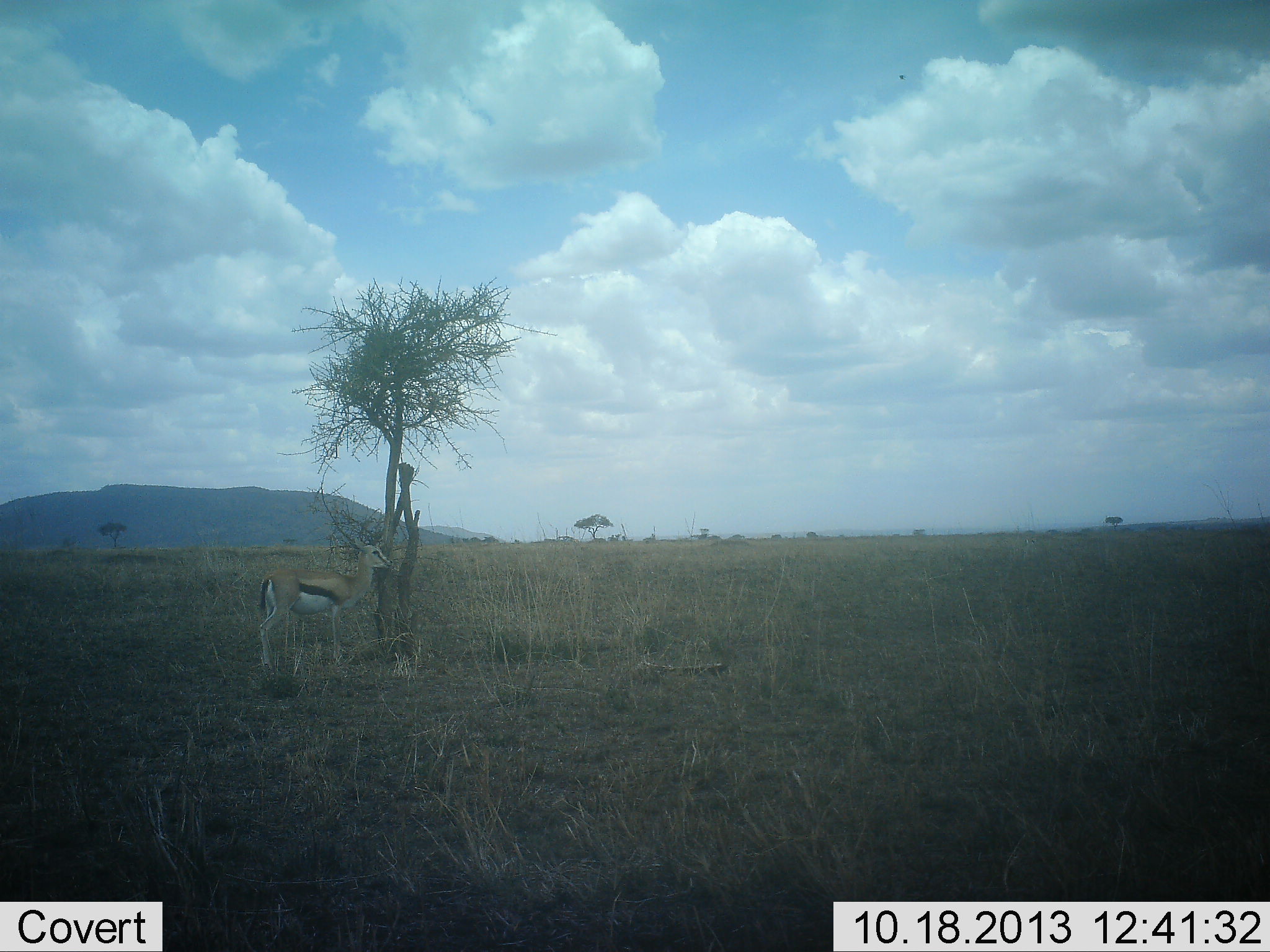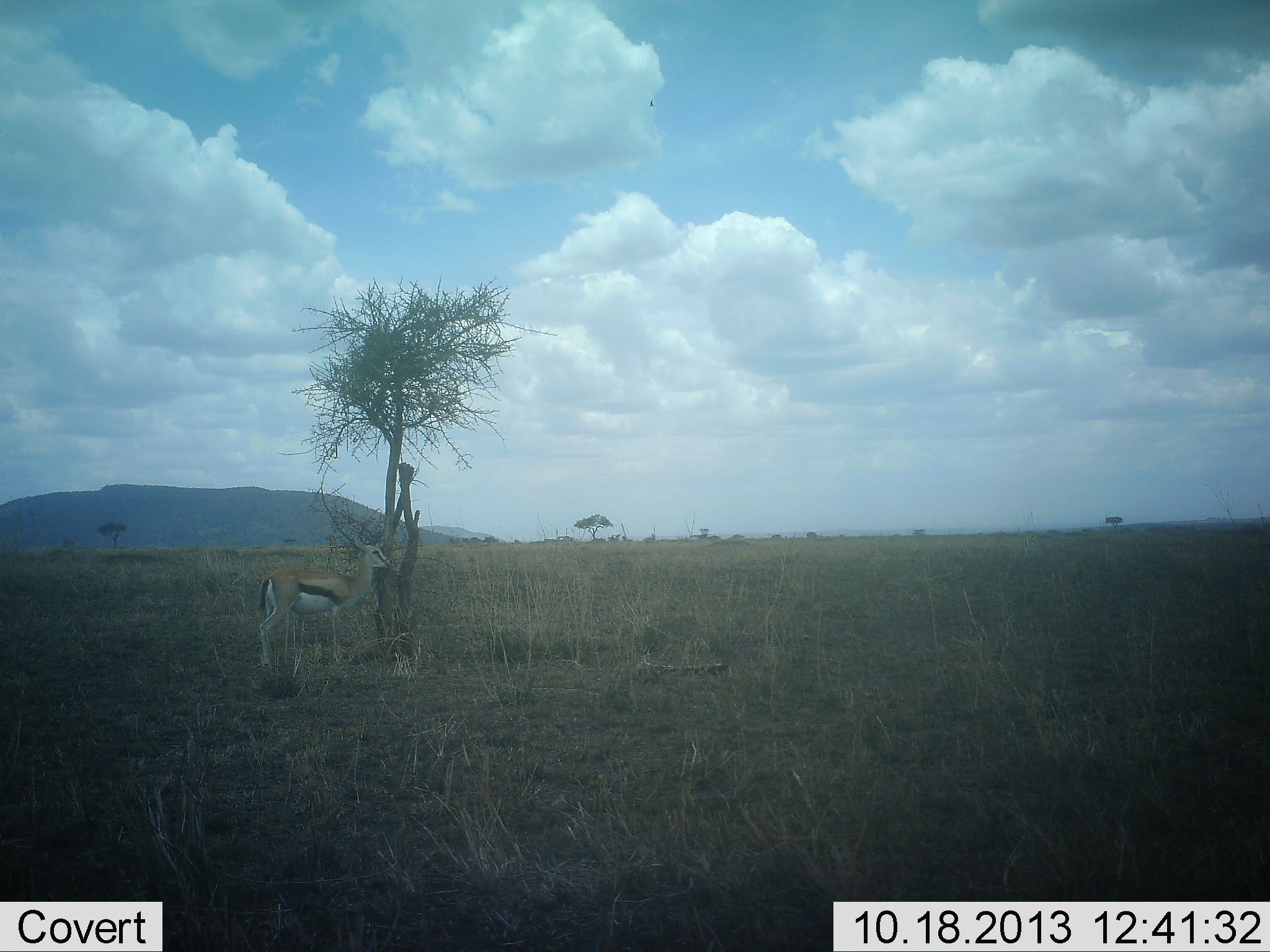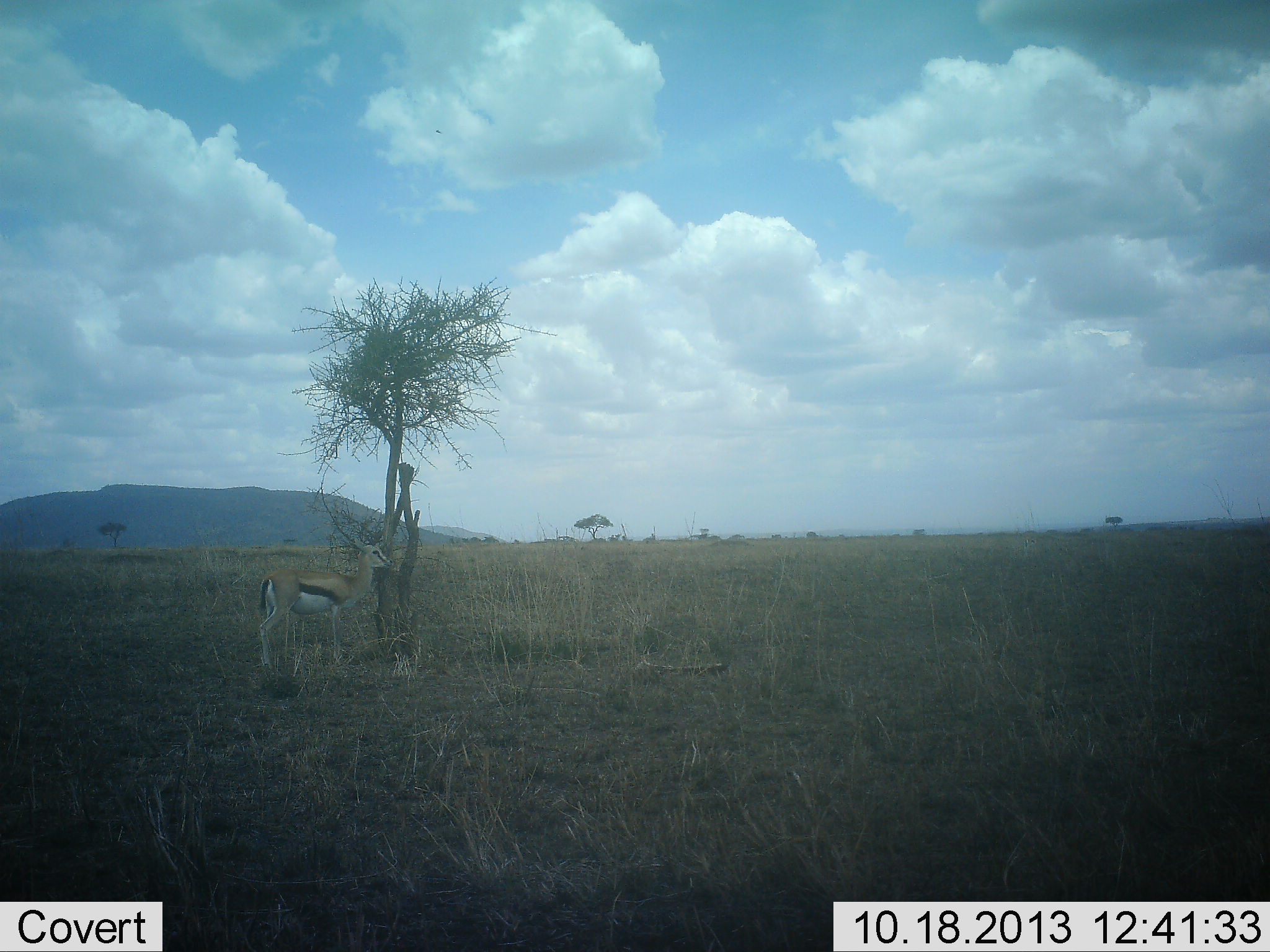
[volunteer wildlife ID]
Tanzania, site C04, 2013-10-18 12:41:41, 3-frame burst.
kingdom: Animalia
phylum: Chordata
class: Mammalia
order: Artiodactyla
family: Bovidae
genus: Eudorcas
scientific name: Eudorcas thomsonii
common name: thomson's gazelle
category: gazellethomsons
Gazellethomsons (thomson's gazelle) (Eudorcas thomsonii), count 1. Behavior (volunteer vote fractions): standing 90%, resting 0%, moving 0%, interacting 0%. Young present (vote fraction): 0%. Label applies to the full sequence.